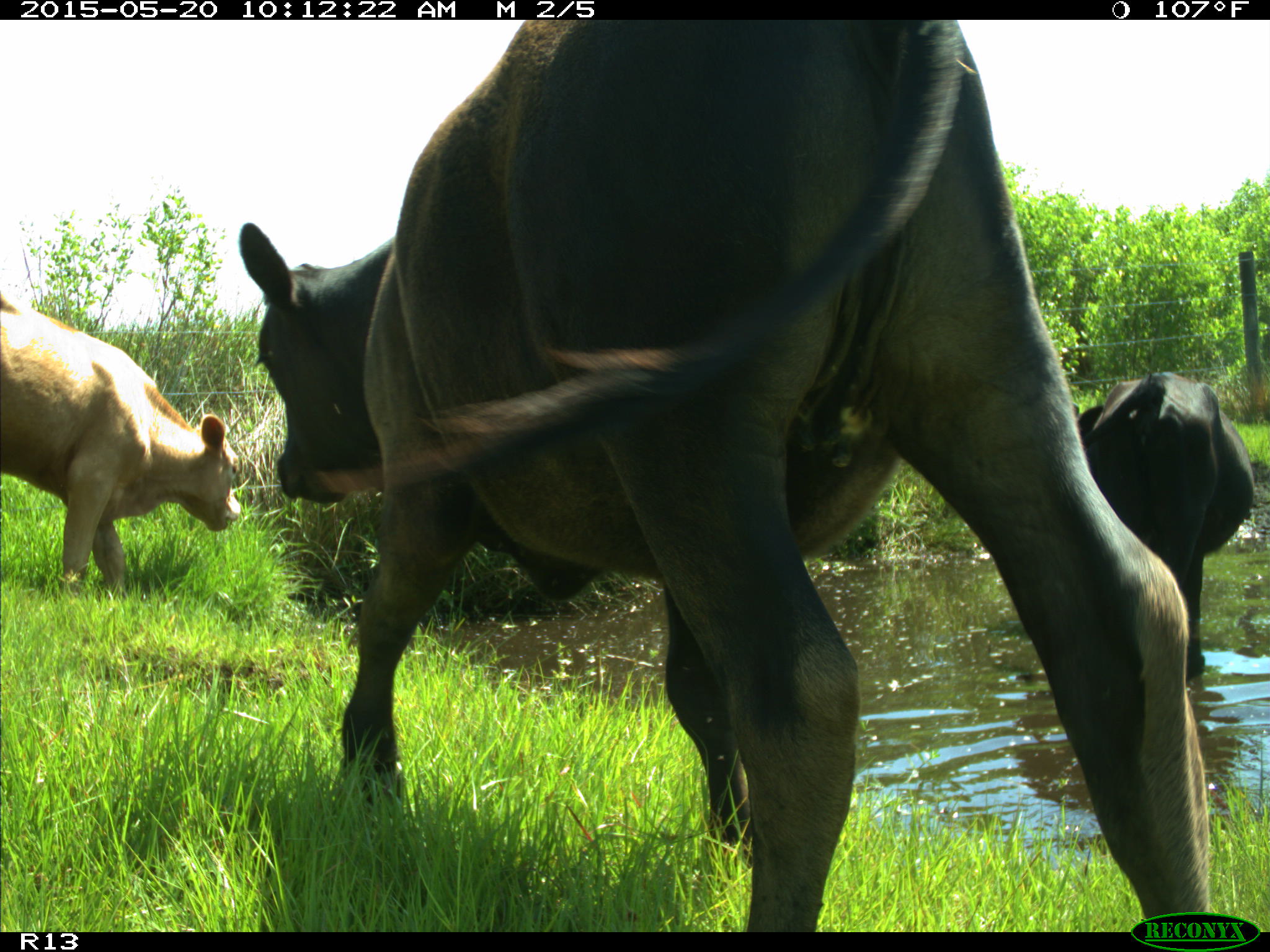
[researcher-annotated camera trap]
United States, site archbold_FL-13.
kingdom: Animalia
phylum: Chordata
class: Mammalia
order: Artiodactyla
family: Bovidae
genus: Bos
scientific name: Bos taurus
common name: domestic cow